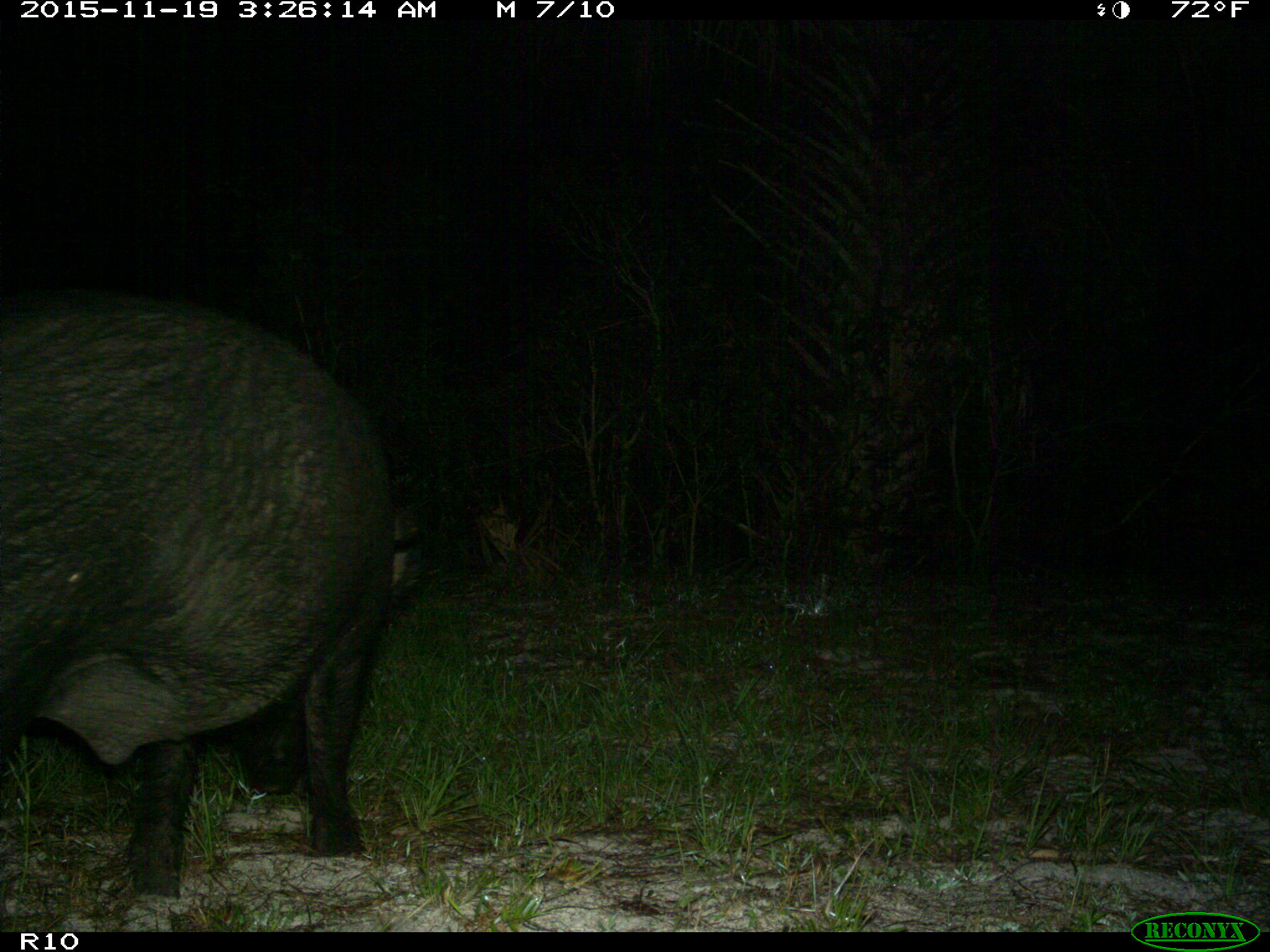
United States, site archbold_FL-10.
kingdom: Animalia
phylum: Chordata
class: Mammalia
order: Artiodactyla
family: Suidae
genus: Sus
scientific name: Sus scrofa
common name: wild boar